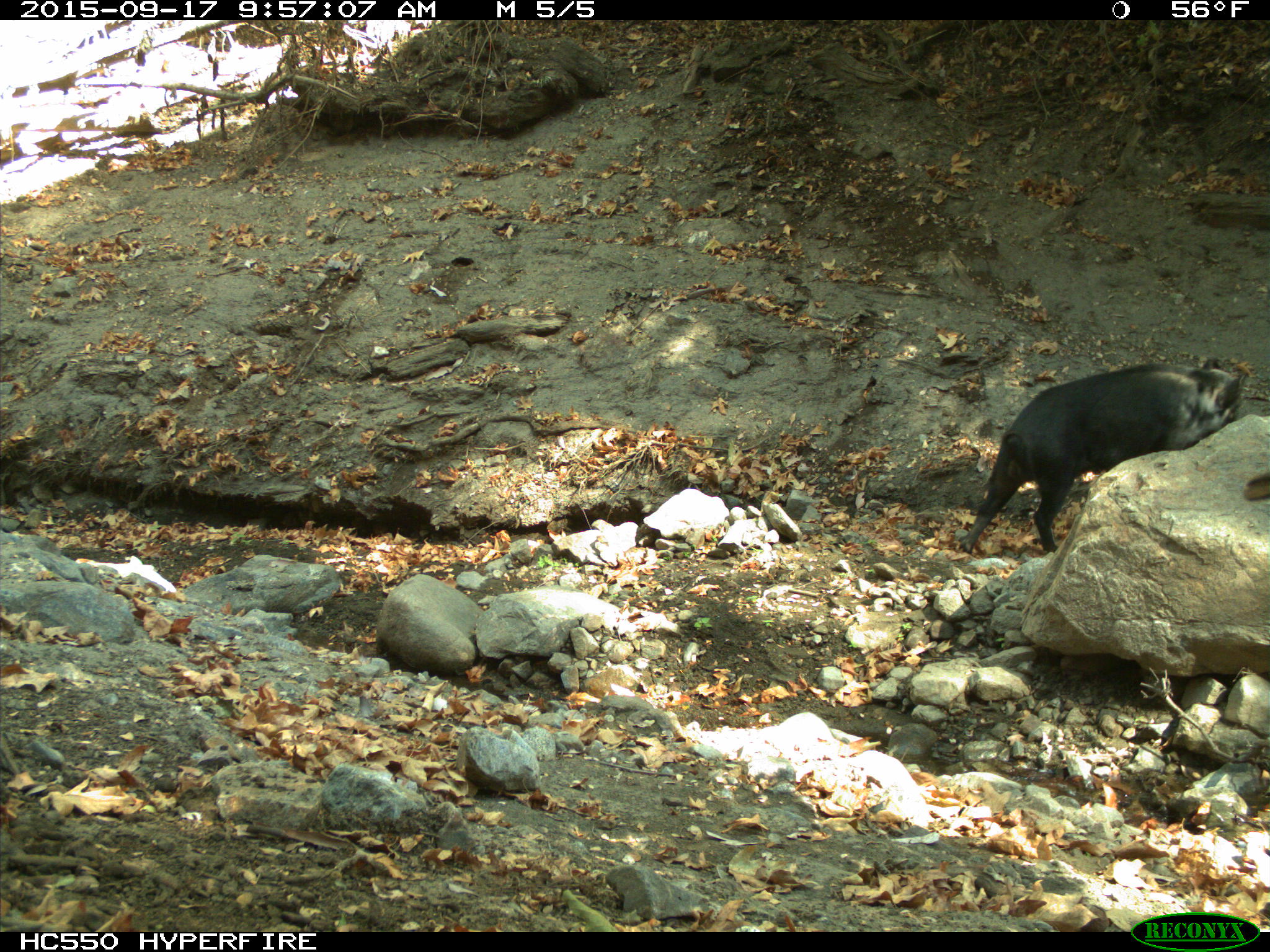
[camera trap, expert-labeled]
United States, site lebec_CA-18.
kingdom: Animalia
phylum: Chordata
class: Mammalia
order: Artiodactyla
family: Suidae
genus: Sus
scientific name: Sus scrofa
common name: wild boar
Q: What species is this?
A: Sus scrofa (wild boar).